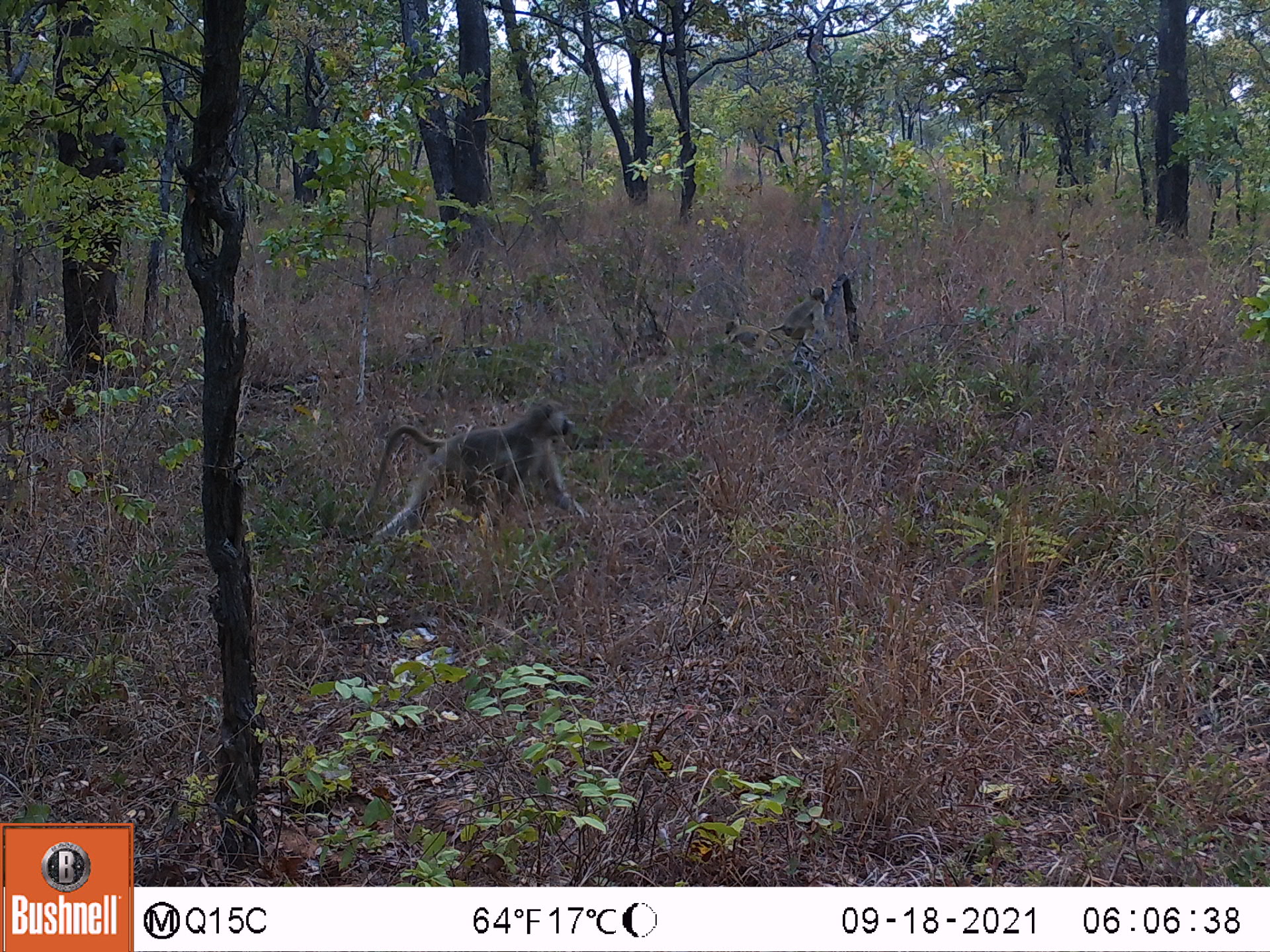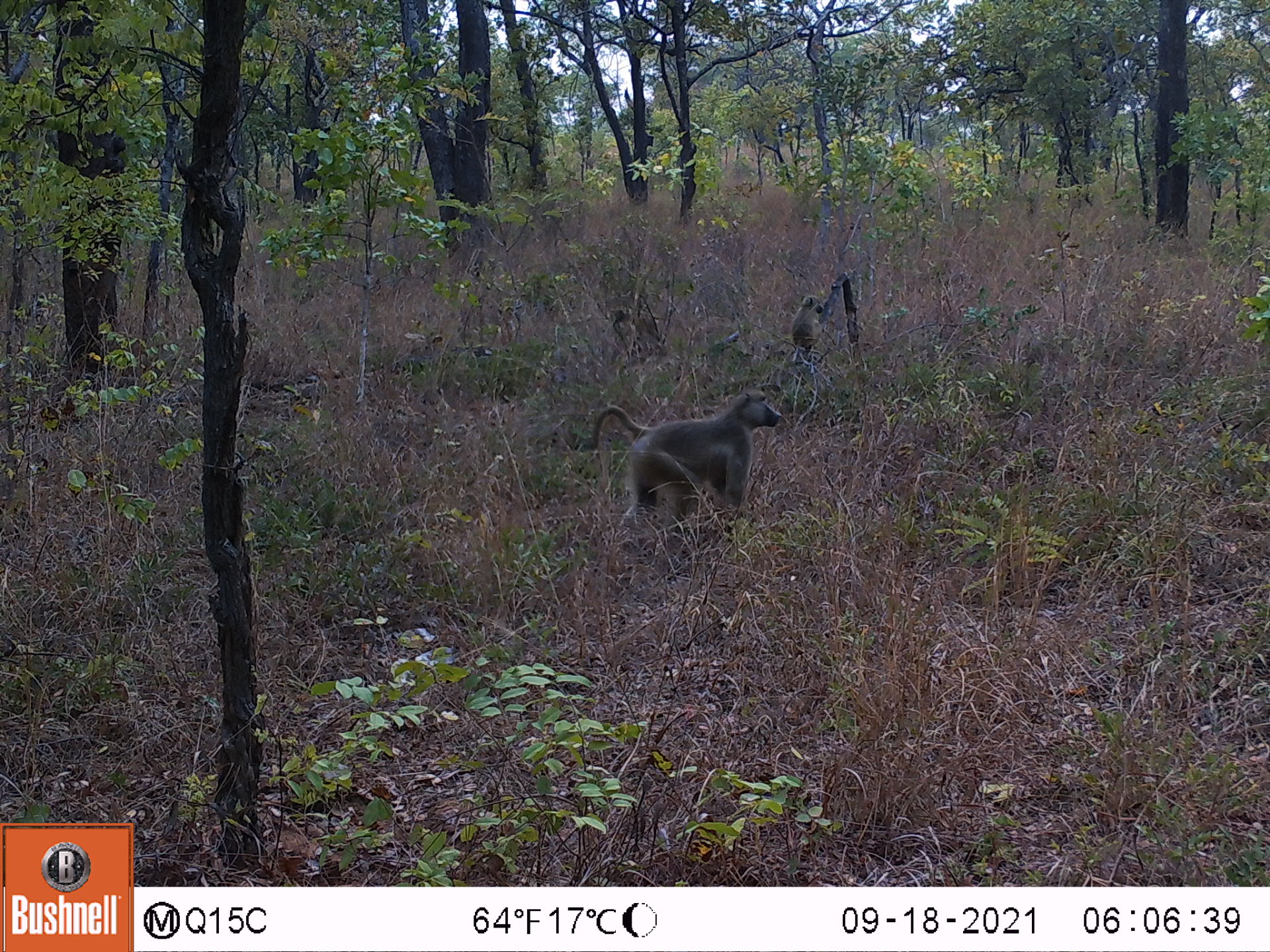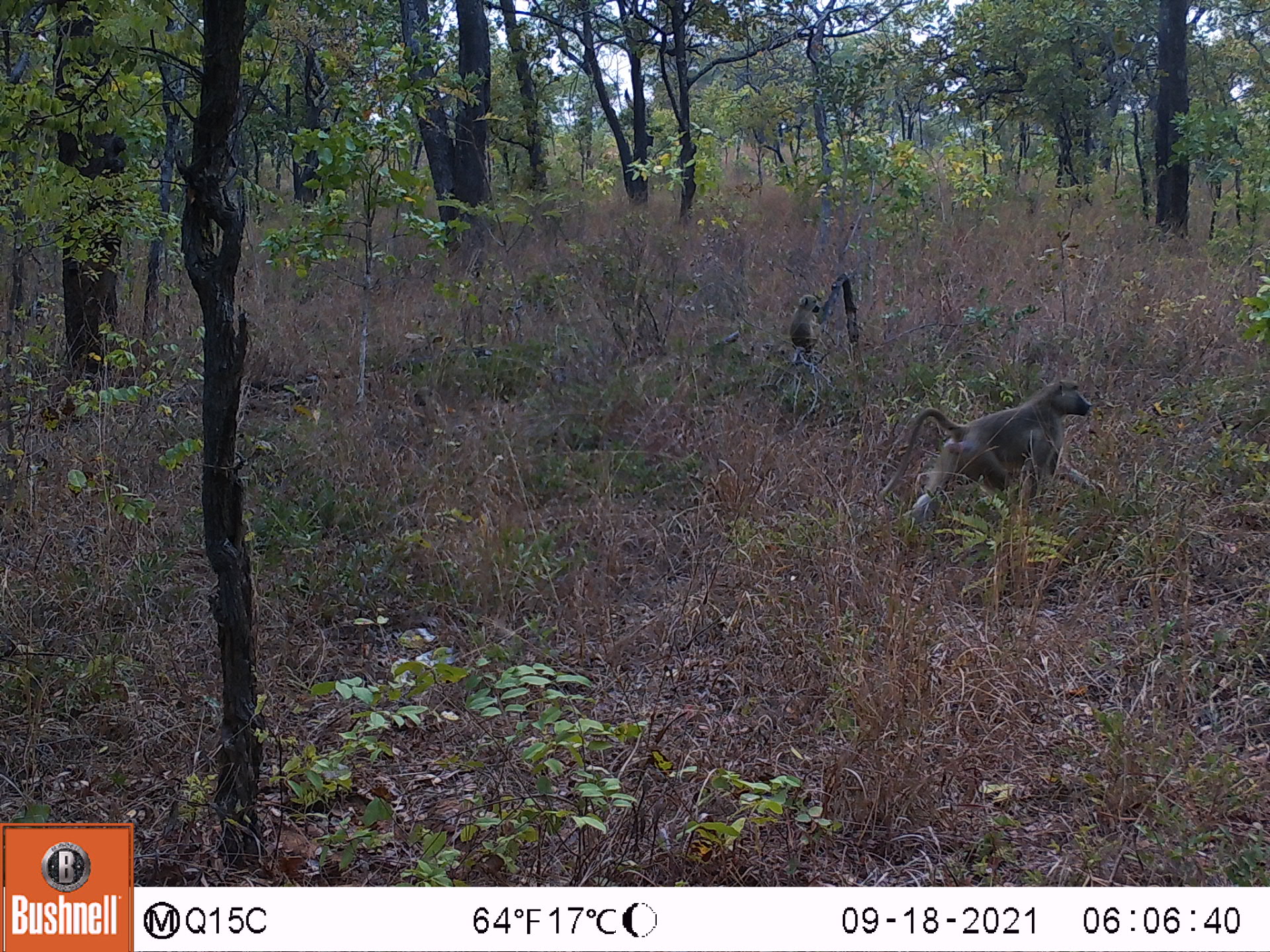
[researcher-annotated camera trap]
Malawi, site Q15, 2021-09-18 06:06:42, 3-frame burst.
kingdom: Animalia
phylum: Chordata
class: Mammalia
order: Primates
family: Cercopithecidae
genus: Papio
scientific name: Papio cynocephalus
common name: yellow baboon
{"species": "yellow baboon (Papio cynocephalus)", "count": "3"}